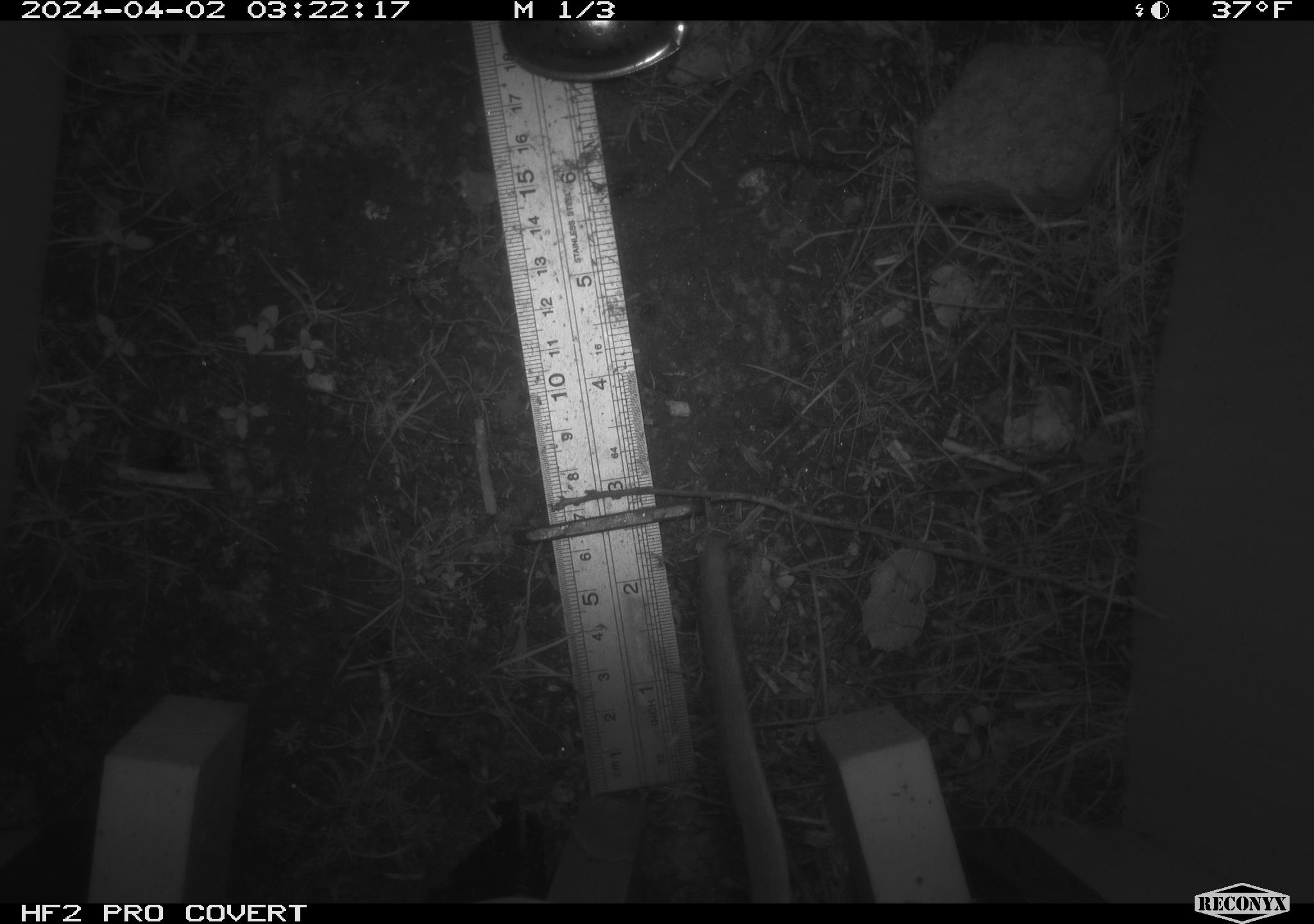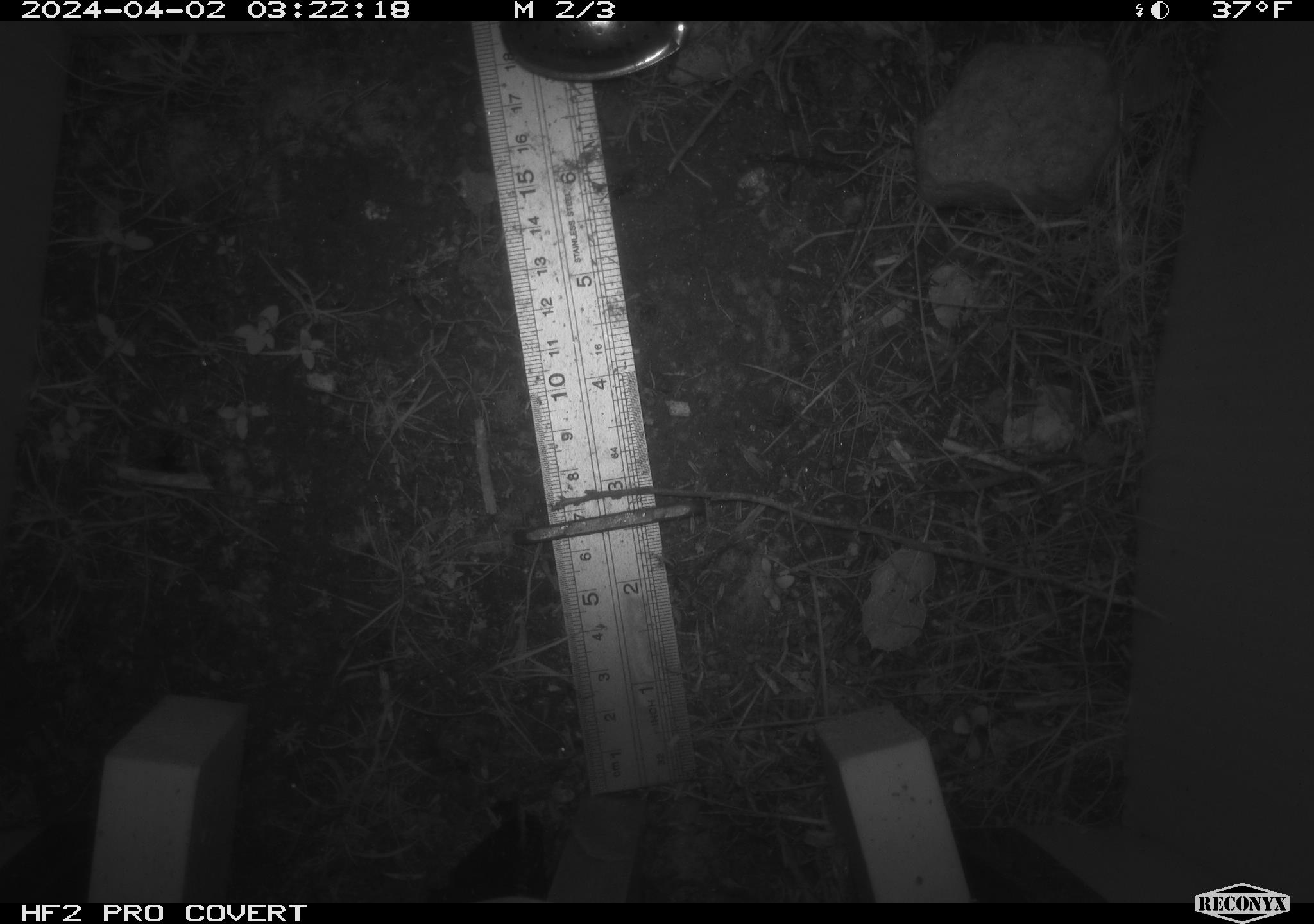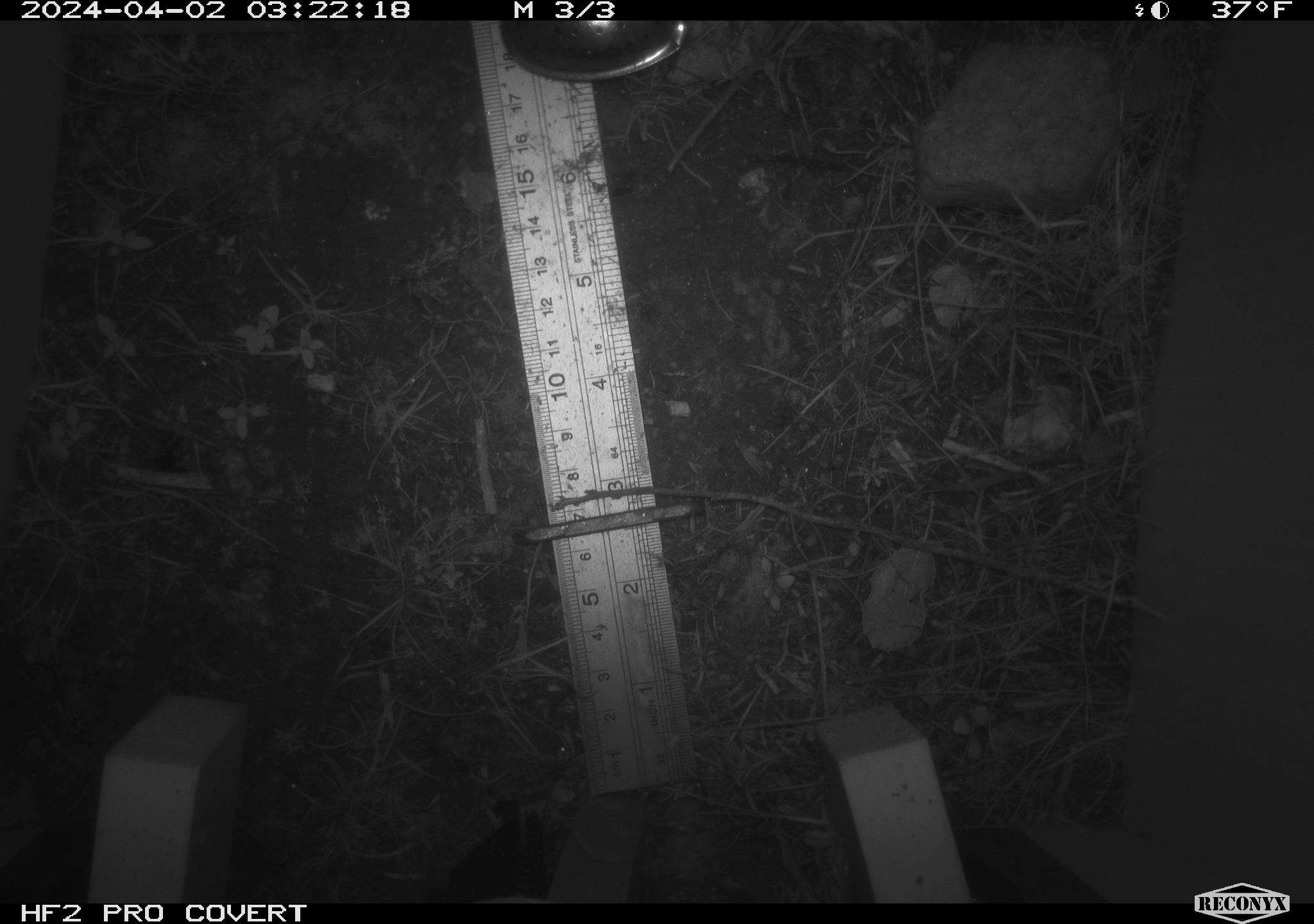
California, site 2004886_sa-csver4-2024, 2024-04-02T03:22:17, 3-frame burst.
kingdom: Animalia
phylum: Chordata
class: Mammalia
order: Rodentia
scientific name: Rodentia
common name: mouse species